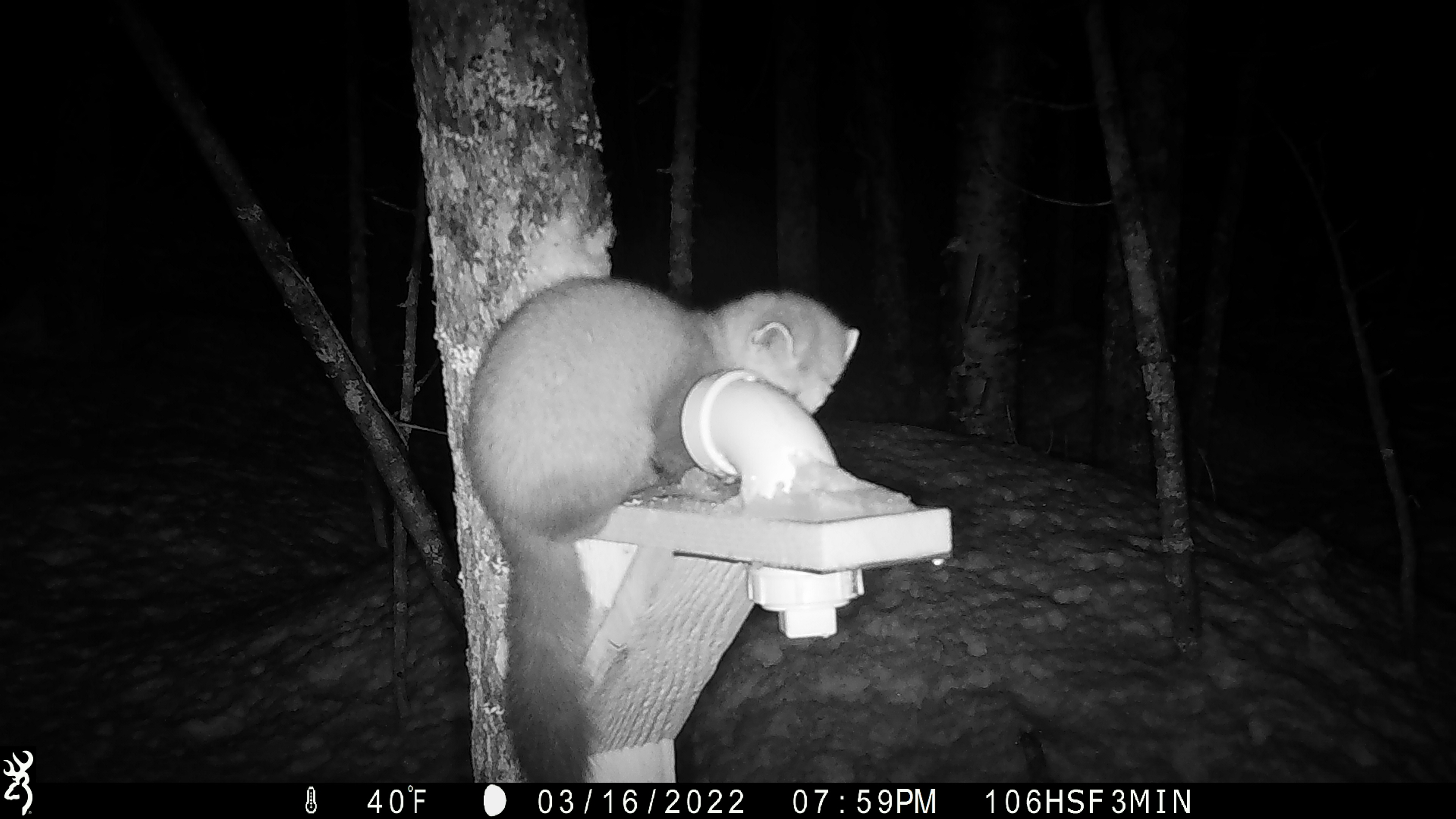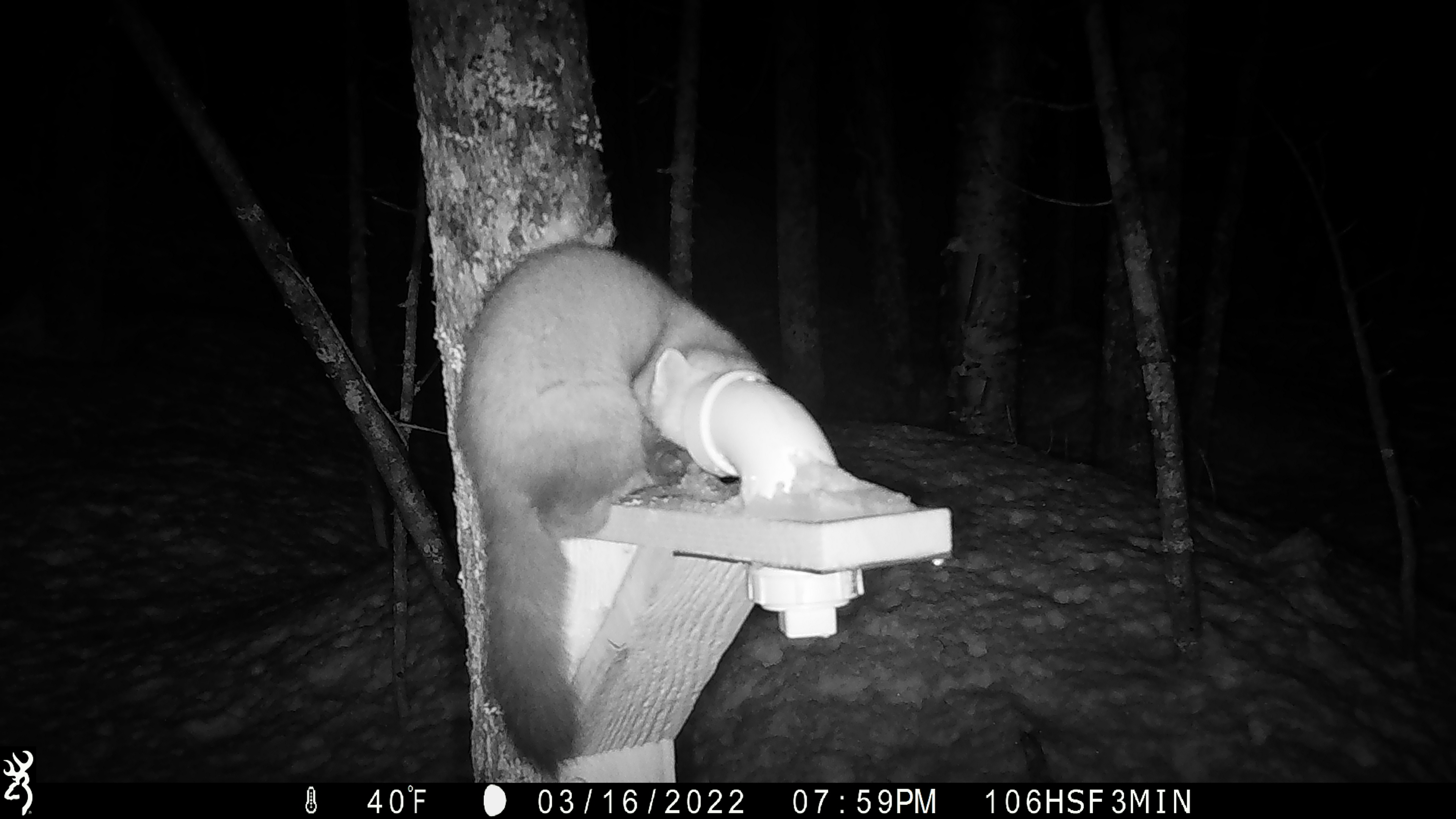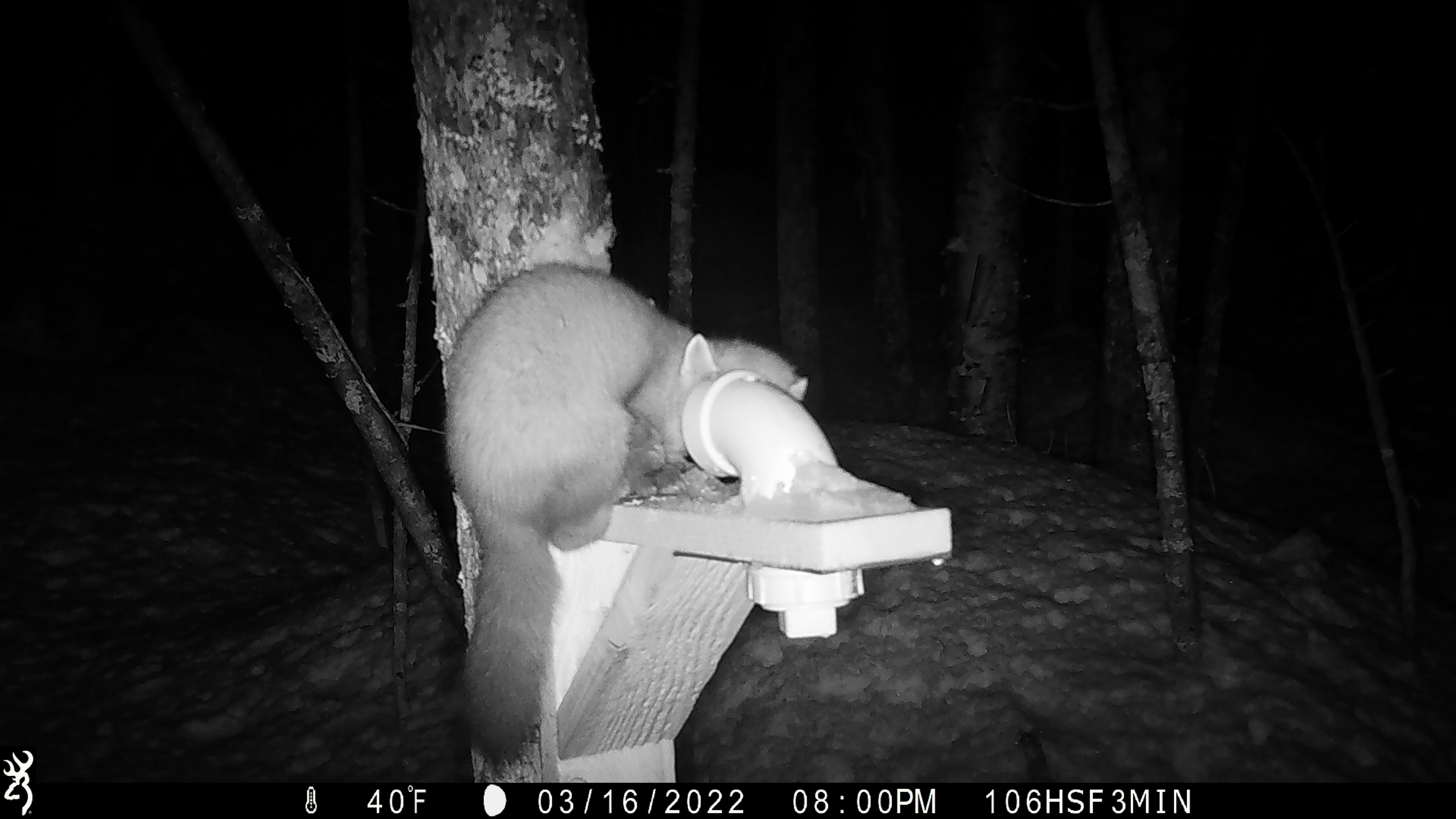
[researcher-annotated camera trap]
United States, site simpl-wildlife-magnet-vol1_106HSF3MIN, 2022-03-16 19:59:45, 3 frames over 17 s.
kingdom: Animalia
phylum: Chordata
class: Mammalia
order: Carnivora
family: Mustelidae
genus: Martes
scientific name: Martes americana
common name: american marten